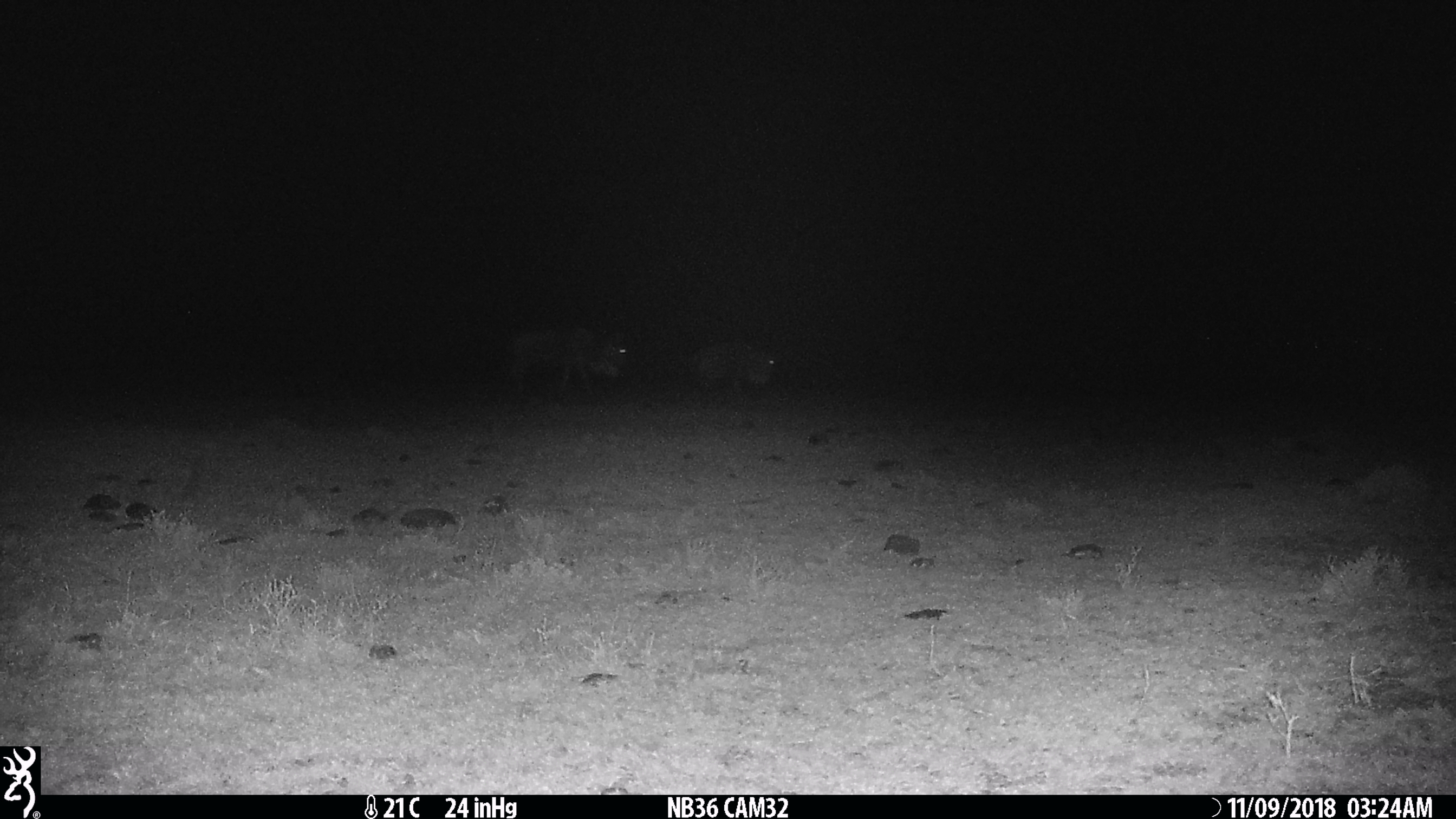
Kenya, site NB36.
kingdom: Animalia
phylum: Chordata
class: Mammalia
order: Artiodactyla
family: Bovidae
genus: Connochaetes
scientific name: Connochaetes taurinus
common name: blue wildebeest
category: wildebeest